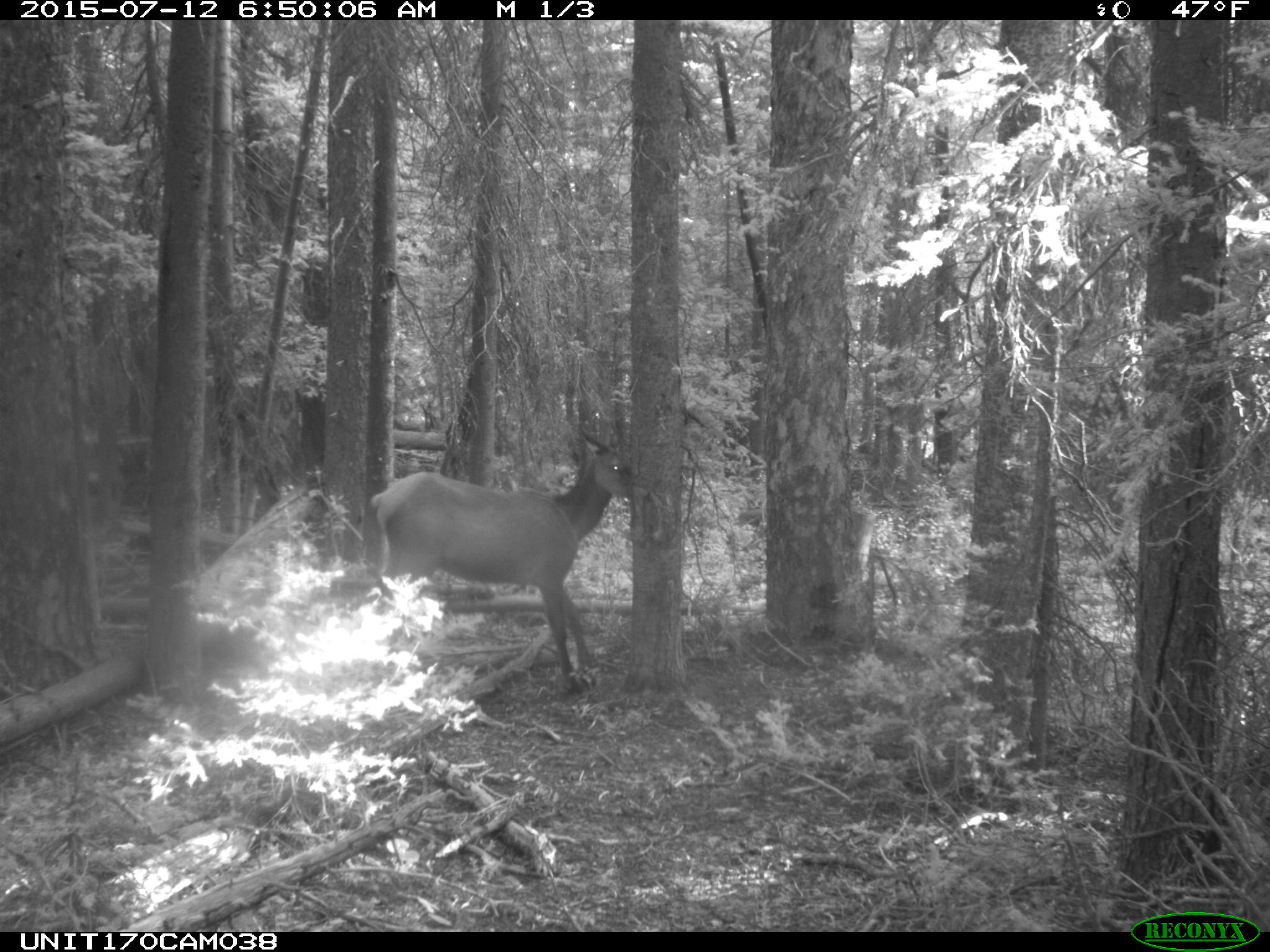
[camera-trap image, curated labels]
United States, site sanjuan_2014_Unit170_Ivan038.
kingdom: Animalia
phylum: Chordata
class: Mammalia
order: Artiodactyla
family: Cervidae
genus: Cervus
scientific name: Cervus elaphus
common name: red deer